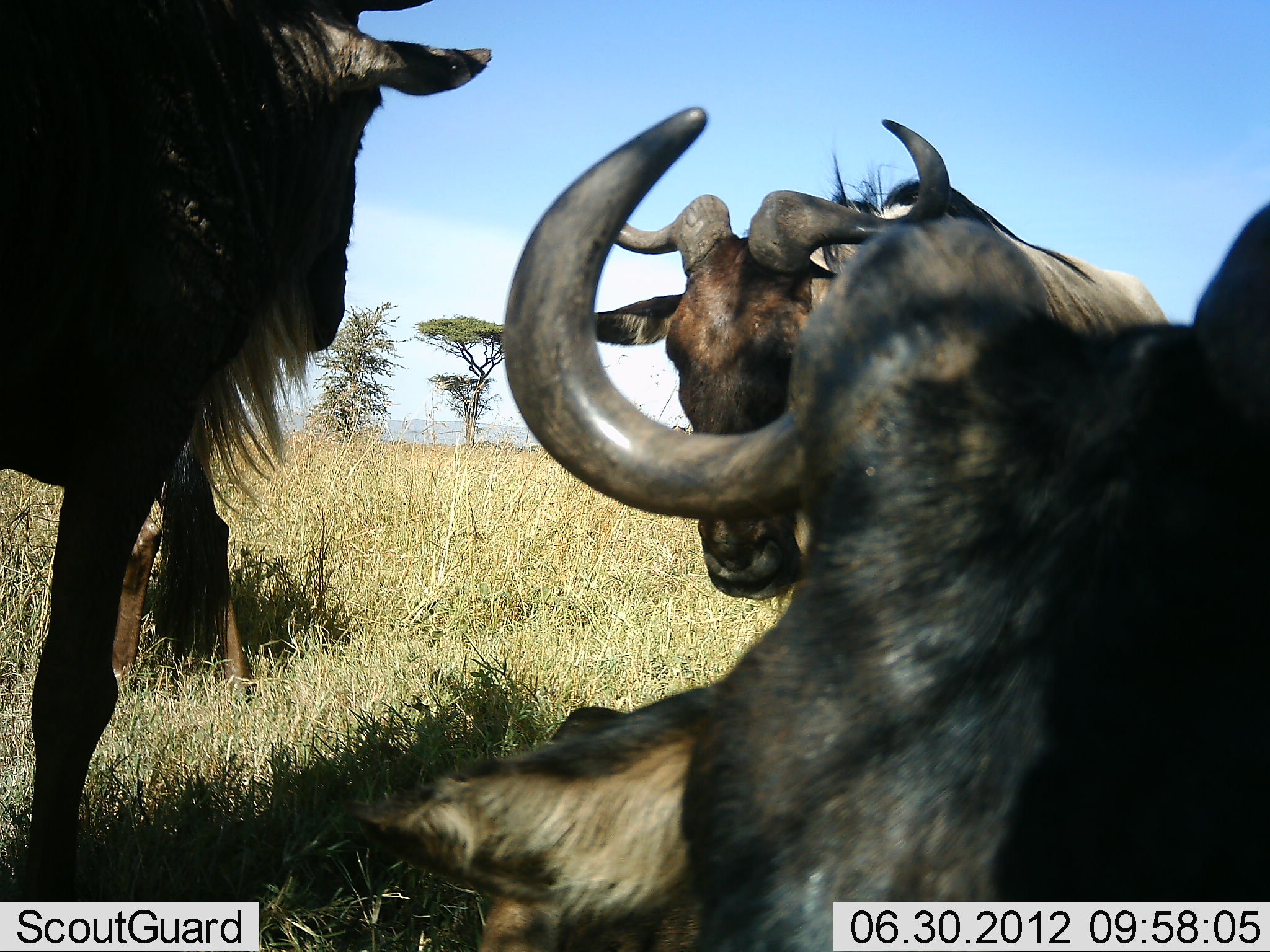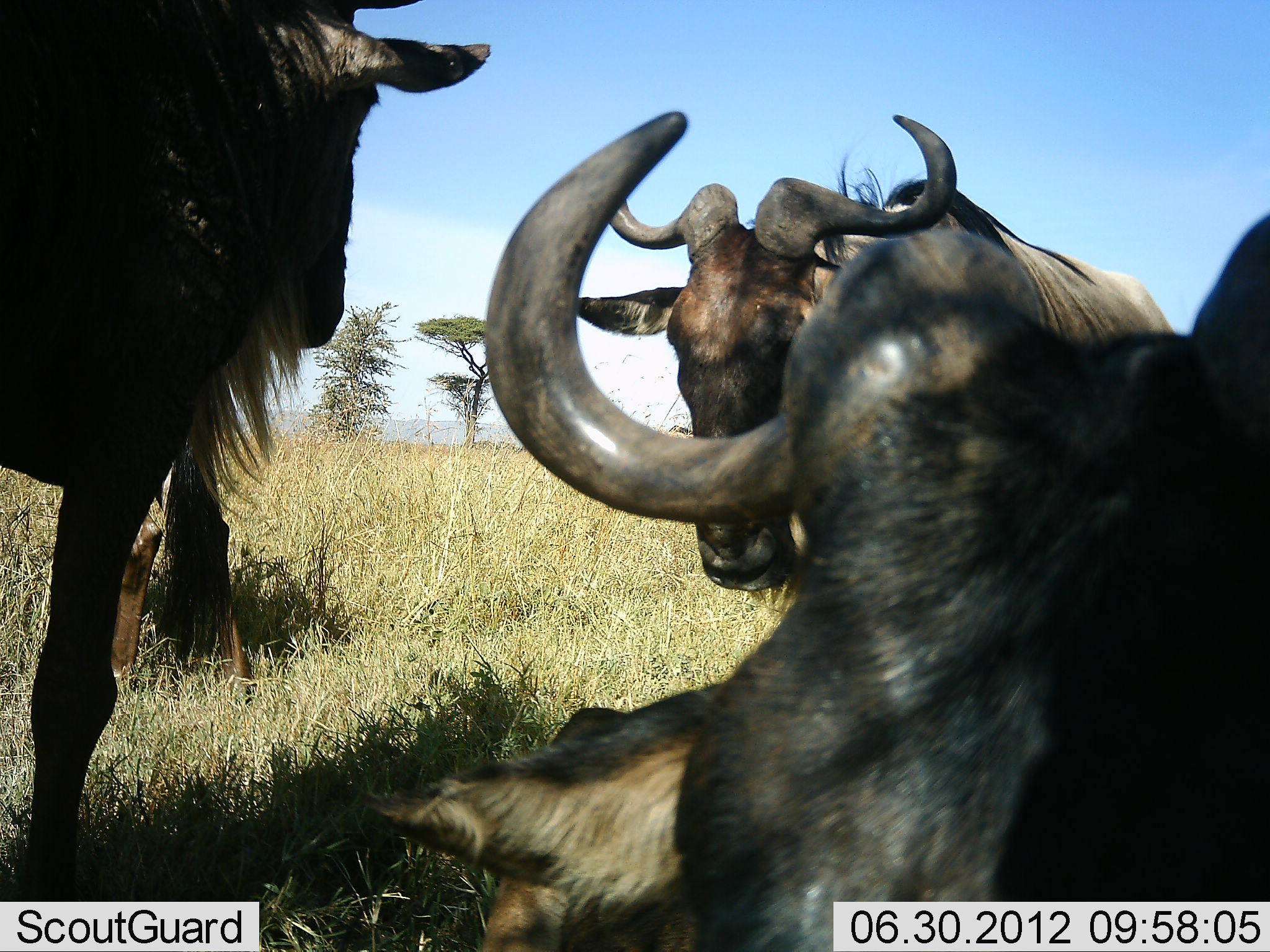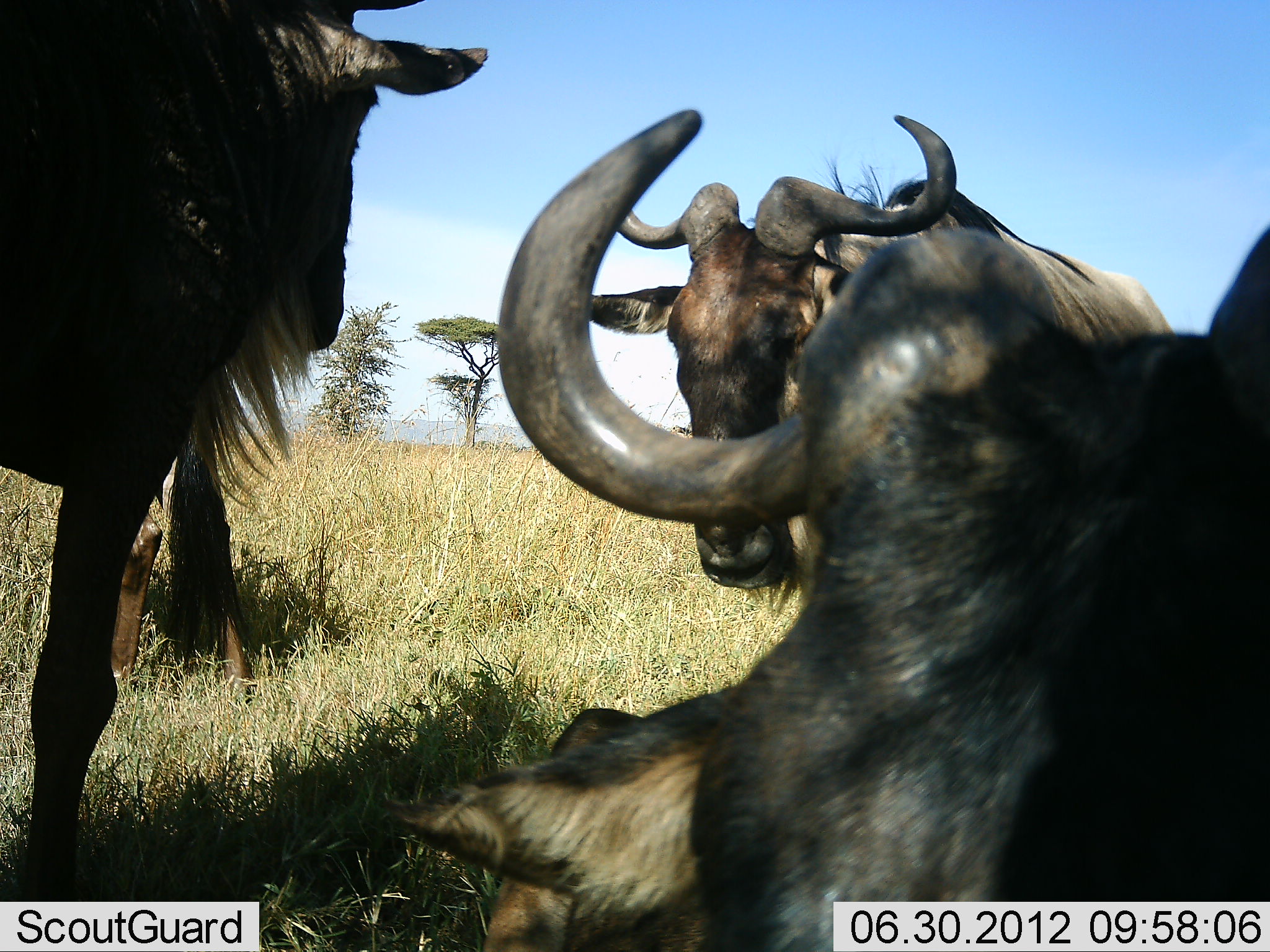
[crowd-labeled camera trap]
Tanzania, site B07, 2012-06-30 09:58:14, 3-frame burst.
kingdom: Animalia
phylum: Chordata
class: Mammalia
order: Artiodactyla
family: Bovidae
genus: Connochaetes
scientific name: Connochaetes taurinus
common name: blue wildebeest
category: wildebeest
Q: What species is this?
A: Wildebeest (blue wildebeest) (Connochaetes taurinus).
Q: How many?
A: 4.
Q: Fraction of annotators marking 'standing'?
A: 100%.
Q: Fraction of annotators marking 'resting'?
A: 90%.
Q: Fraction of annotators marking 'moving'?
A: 0%.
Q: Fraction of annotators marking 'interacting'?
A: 0%.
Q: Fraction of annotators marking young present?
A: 0%.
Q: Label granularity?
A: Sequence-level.